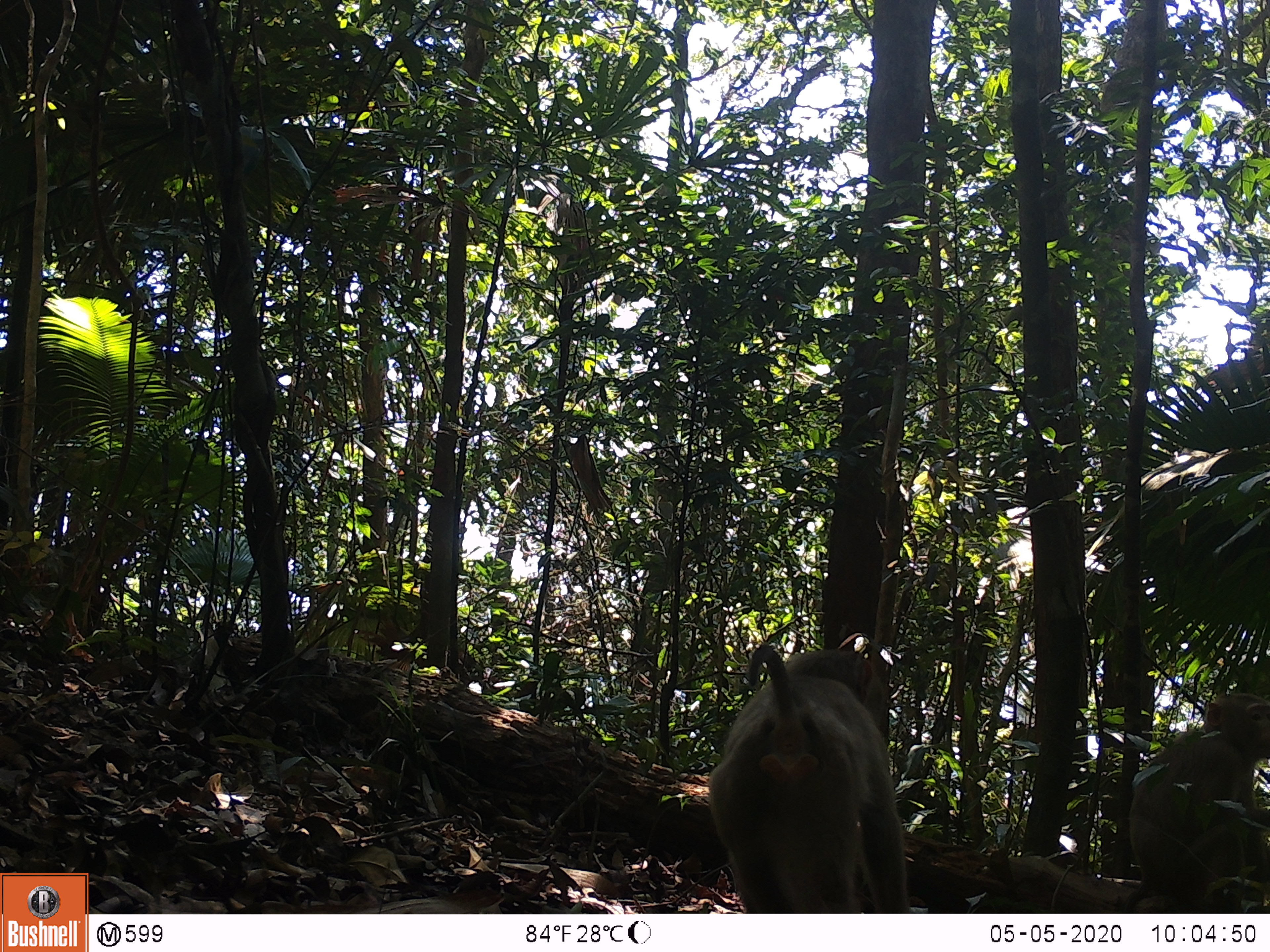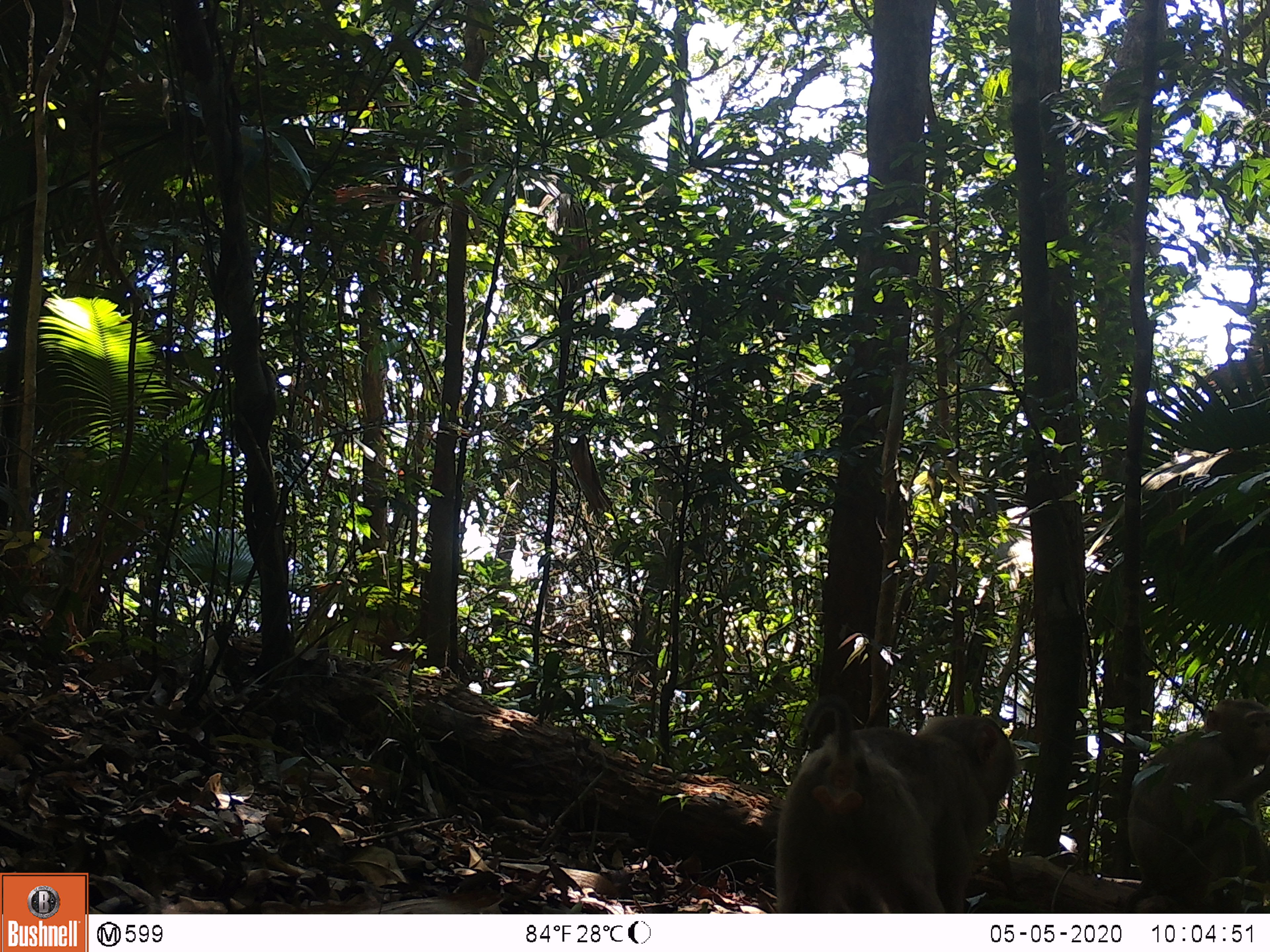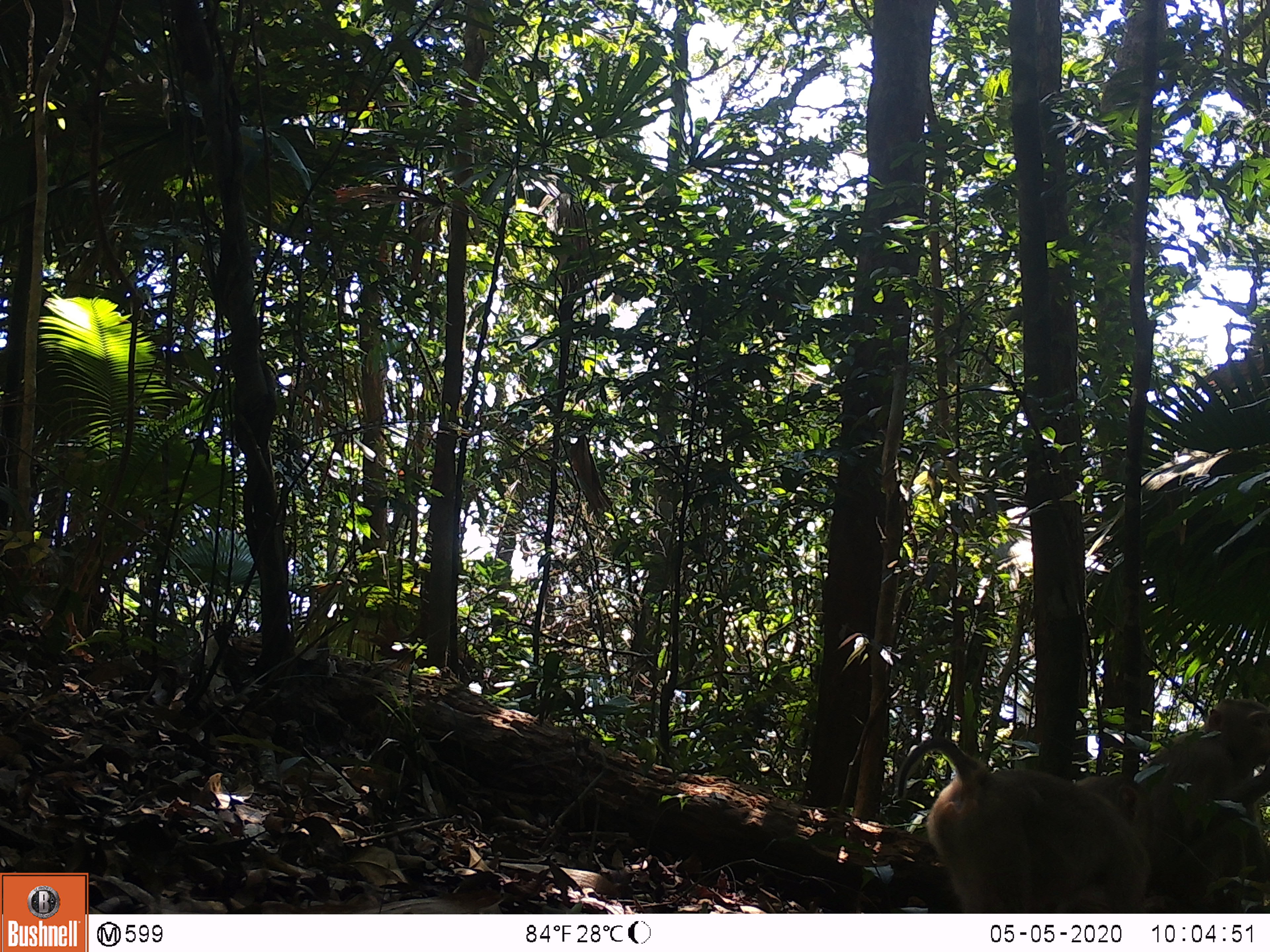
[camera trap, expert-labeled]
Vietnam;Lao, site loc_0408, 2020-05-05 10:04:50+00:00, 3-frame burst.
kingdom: Animalia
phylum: Chordata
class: Mammalia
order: Primates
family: Cercopithecidae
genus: Macaca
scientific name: Macaca nemestrina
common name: pig-tailed macaque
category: pig tailed macaque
Pig tailed macaque (pig-tailed macaque) (Macaca nemestrina). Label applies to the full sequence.